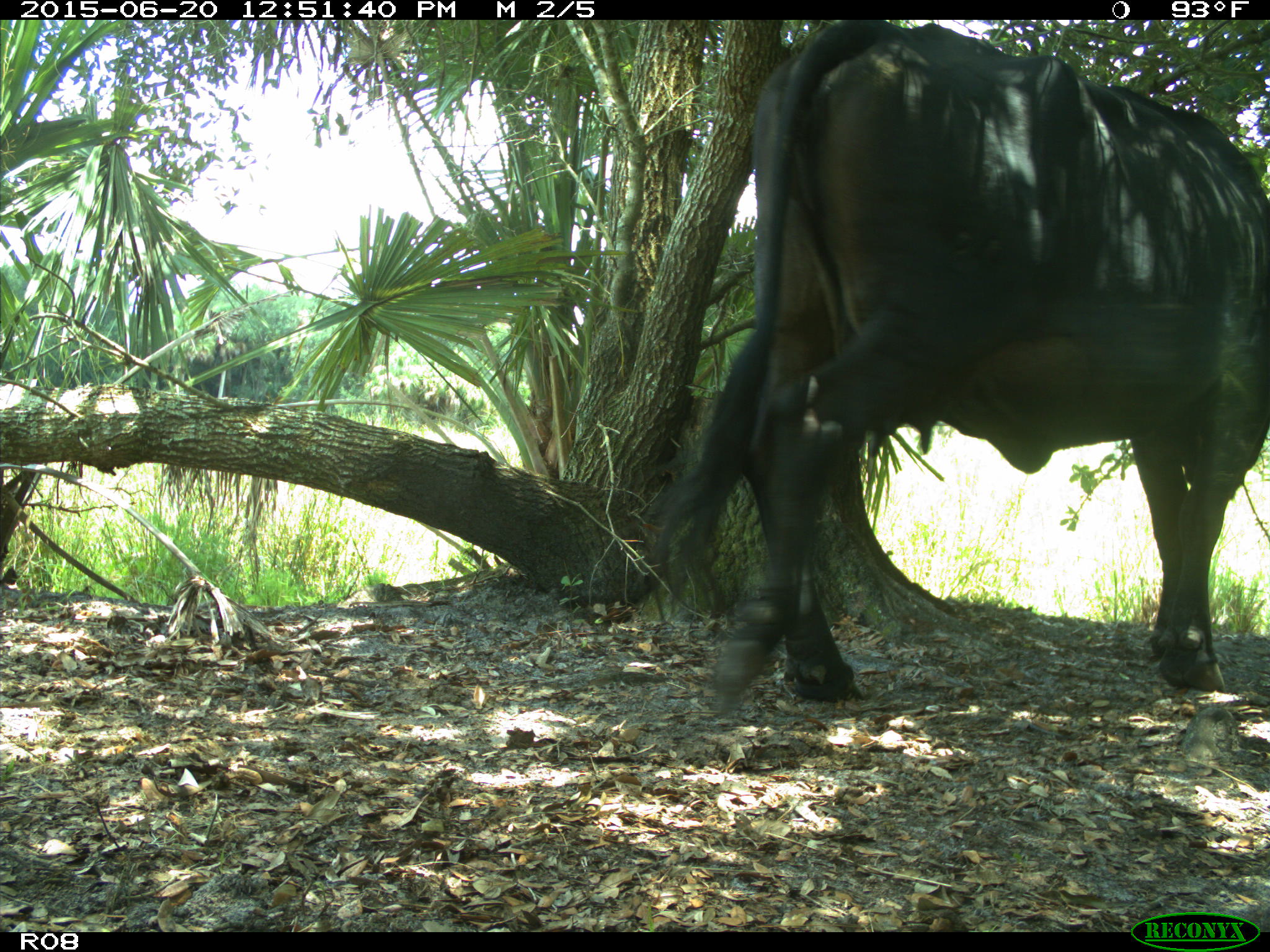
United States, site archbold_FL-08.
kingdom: Animalia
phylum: Chordata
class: Mammalia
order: Artiodactyla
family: Bovidae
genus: Bos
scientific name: Bos taurus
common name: domestic cow